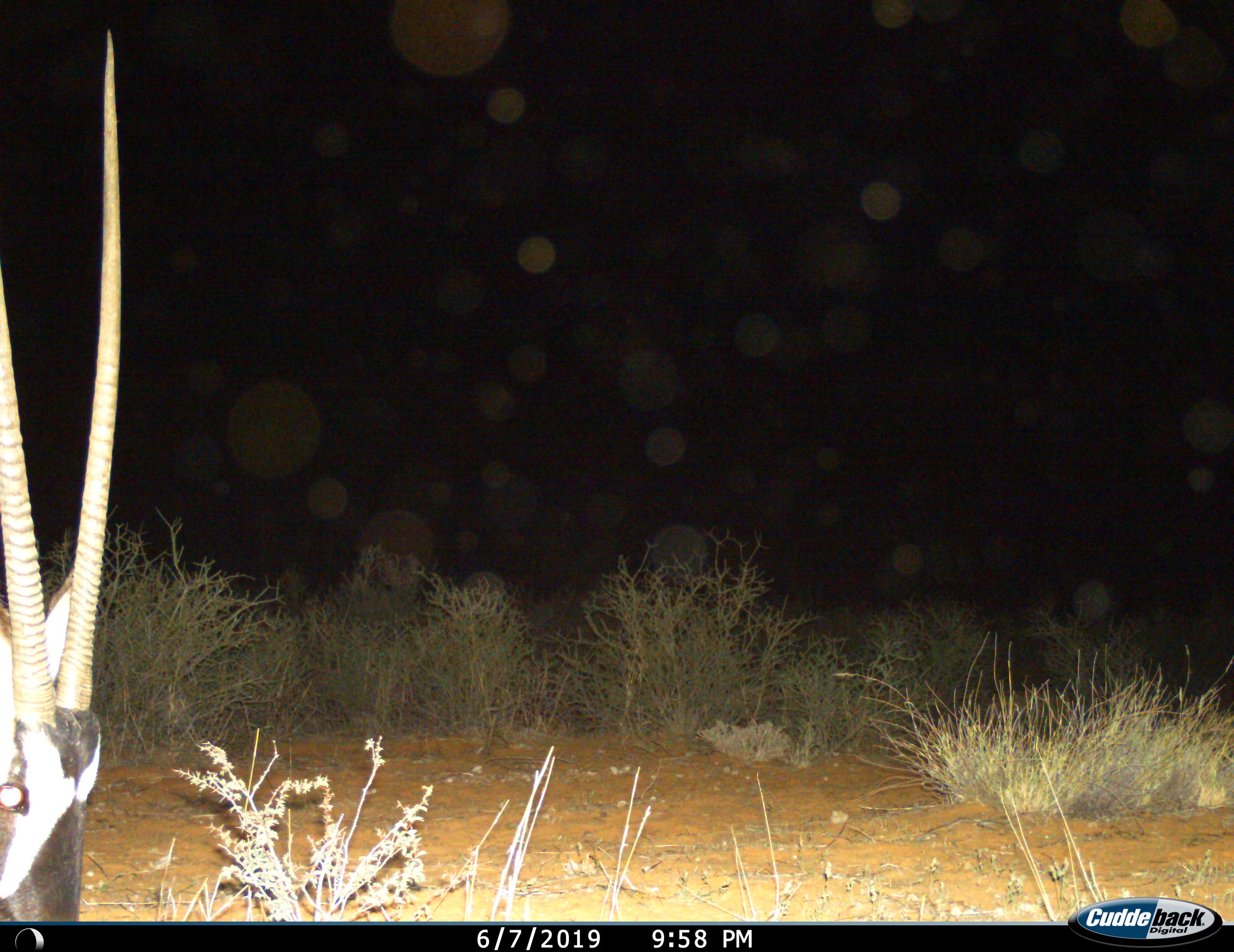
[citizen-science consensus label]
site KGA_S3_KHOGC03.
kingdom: Animalia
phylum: Chordata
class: Mammalia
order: Artiodactyla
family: Bovidae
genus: Oryx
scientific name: Oryx gazella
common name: gemsbok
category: oryx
Oryx (gemsbok) (Oryx gazella), count 1. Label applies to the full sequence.